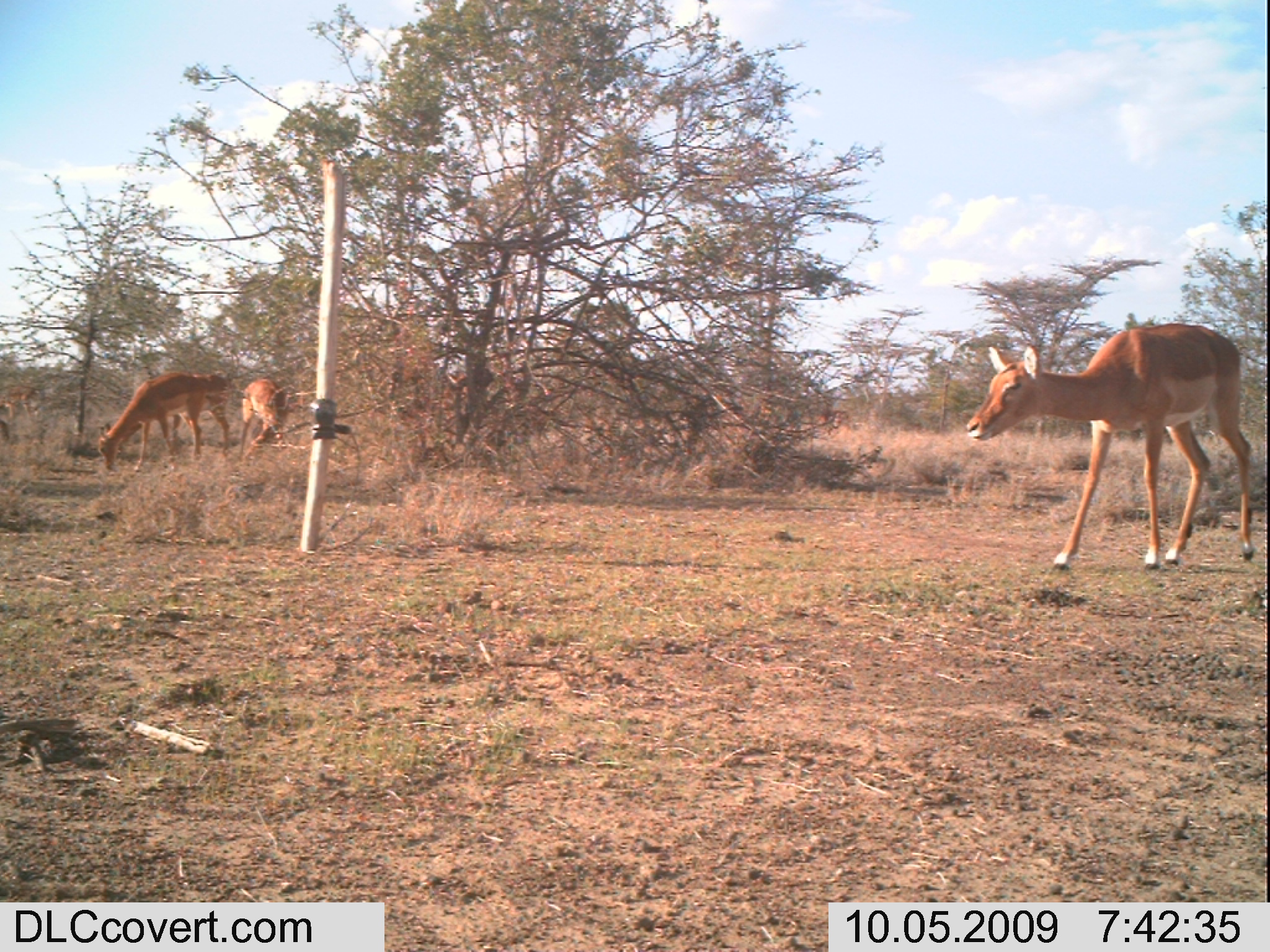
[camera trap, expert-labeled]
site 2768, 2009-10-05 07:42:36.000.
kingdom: Animalia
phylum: Chordata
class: Mammalia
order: Artiodactyla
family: Bovidae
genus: Aepyceros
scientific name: Aepyceros melampus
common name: impala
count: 1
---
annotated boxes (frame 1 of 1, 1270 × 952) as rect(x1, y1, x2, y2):
aepyceros melampus: rect(964, 321, 1255, 571); rect(96, 371, 231, 474); rect(238, 378, 291, 463)